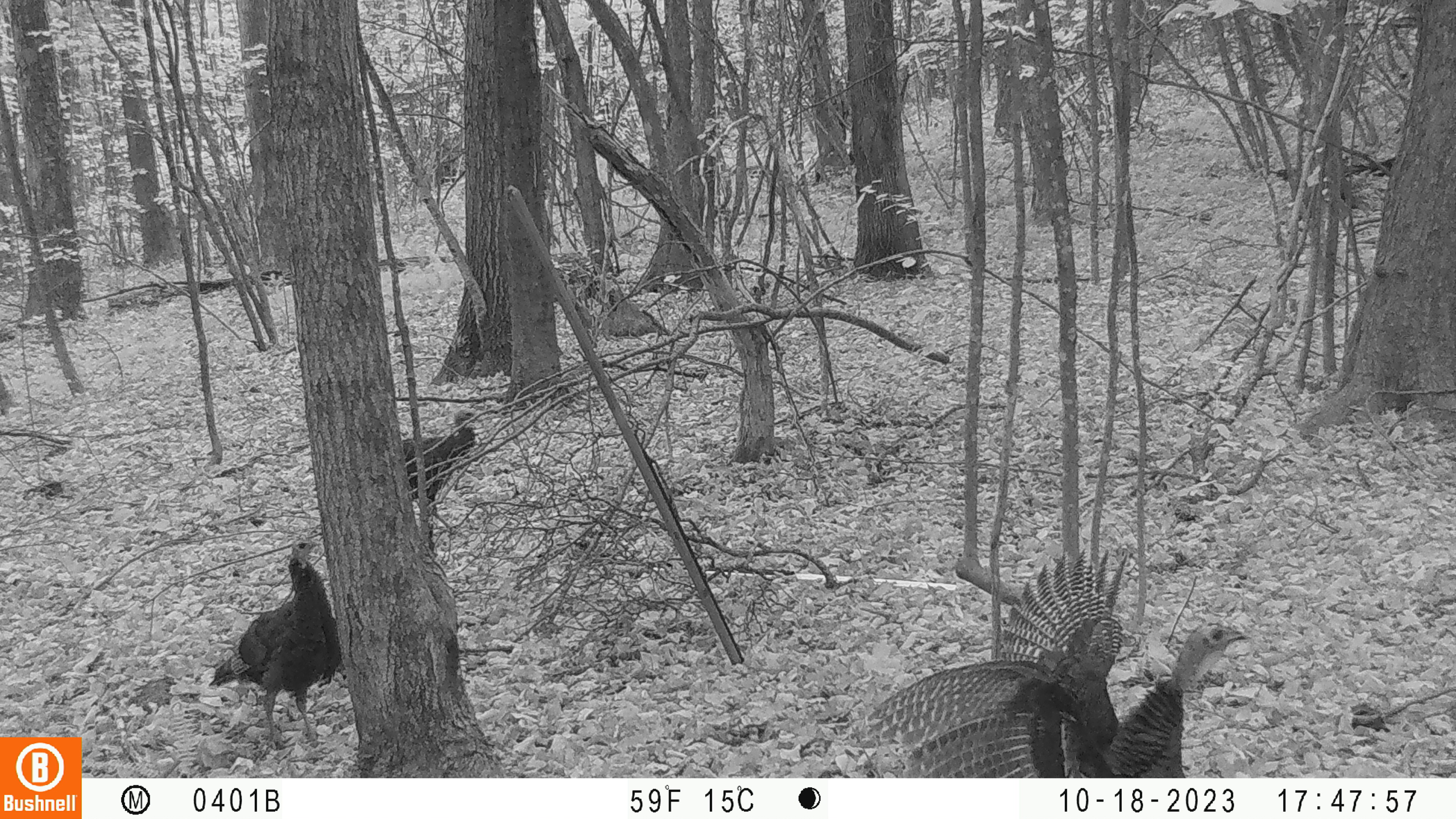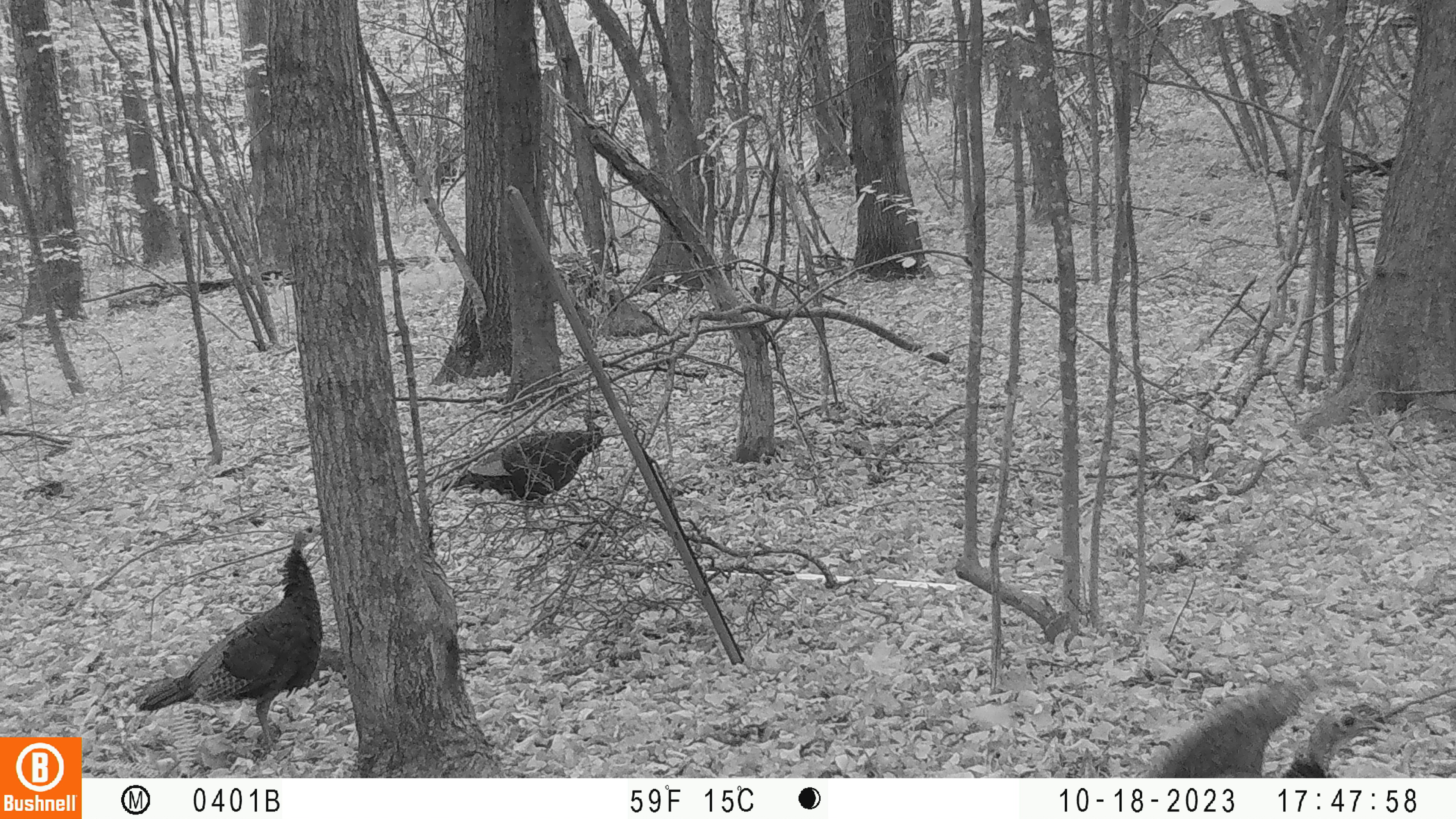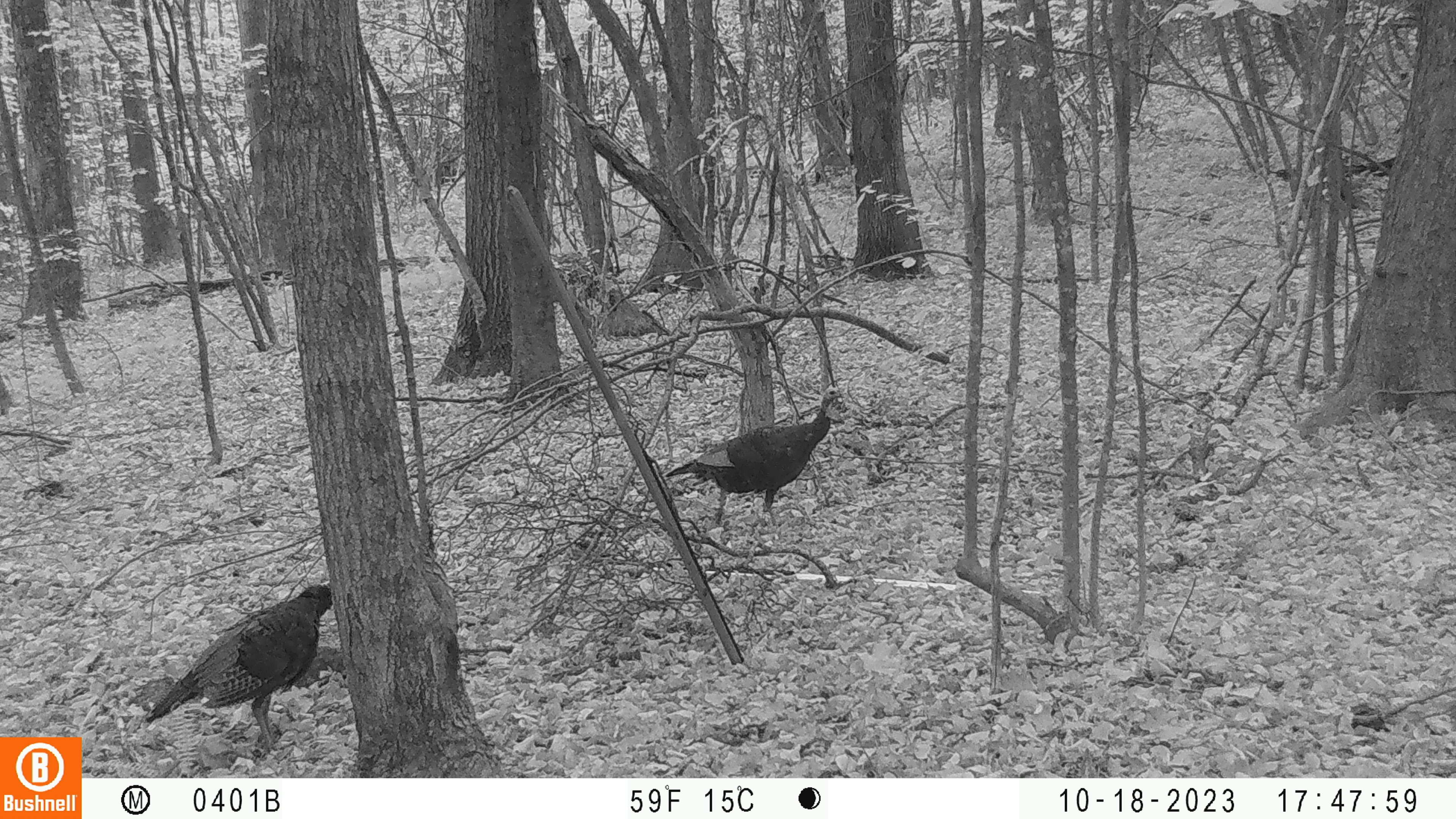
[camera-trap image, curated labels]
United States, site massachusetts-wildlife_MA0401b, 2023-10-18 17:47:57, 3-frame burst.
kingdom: Animalia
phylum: Chordata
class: Aves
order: Galliformes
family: Phasianidae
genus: Meleagris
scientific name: Meleagris gallopavo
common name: wild turkey